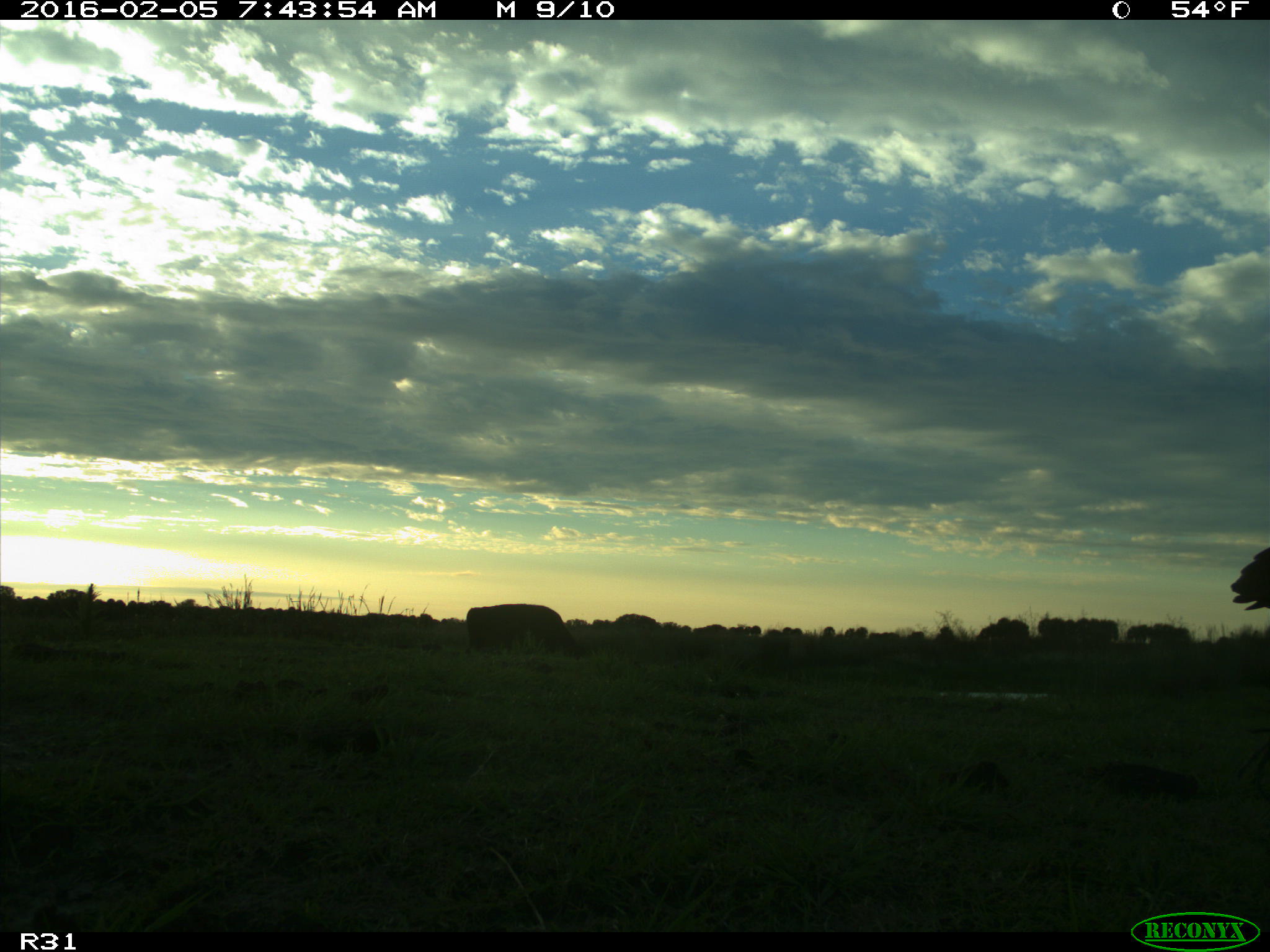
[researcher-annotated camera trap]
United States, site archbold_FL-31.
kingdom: Animalia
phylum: Chordata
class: Mammalia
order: Artiodactyla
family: Bovidae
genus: Bos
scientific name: Bos taurus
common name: domestic cow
Bos taurus (domestic cow).